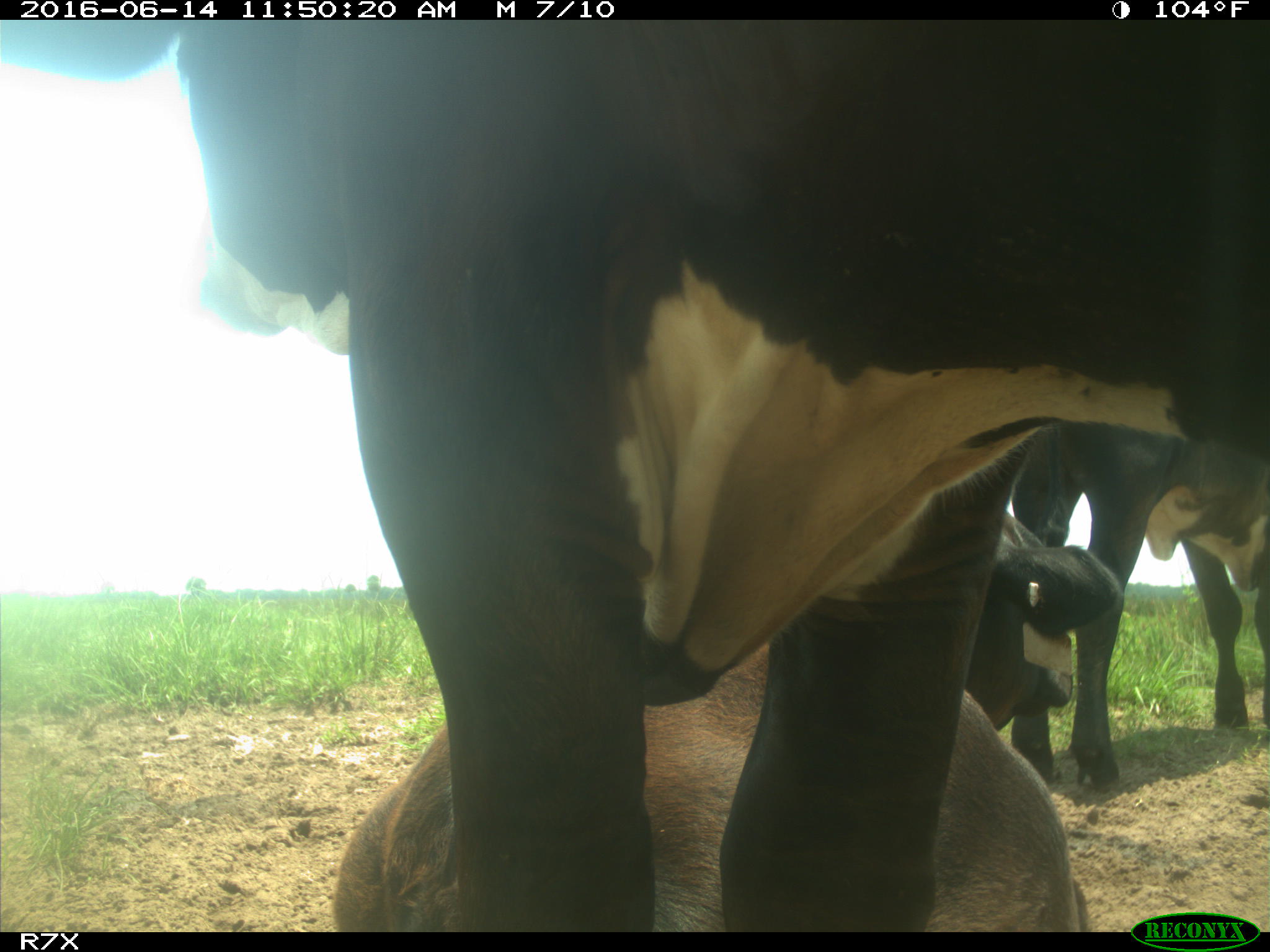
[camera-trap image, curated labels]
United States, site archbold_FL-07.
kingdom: Animalia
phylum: Chordata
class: Mammalia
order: Artiodactyla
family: Bovidae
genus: Bos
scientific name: Bos taurus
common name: domestic cow